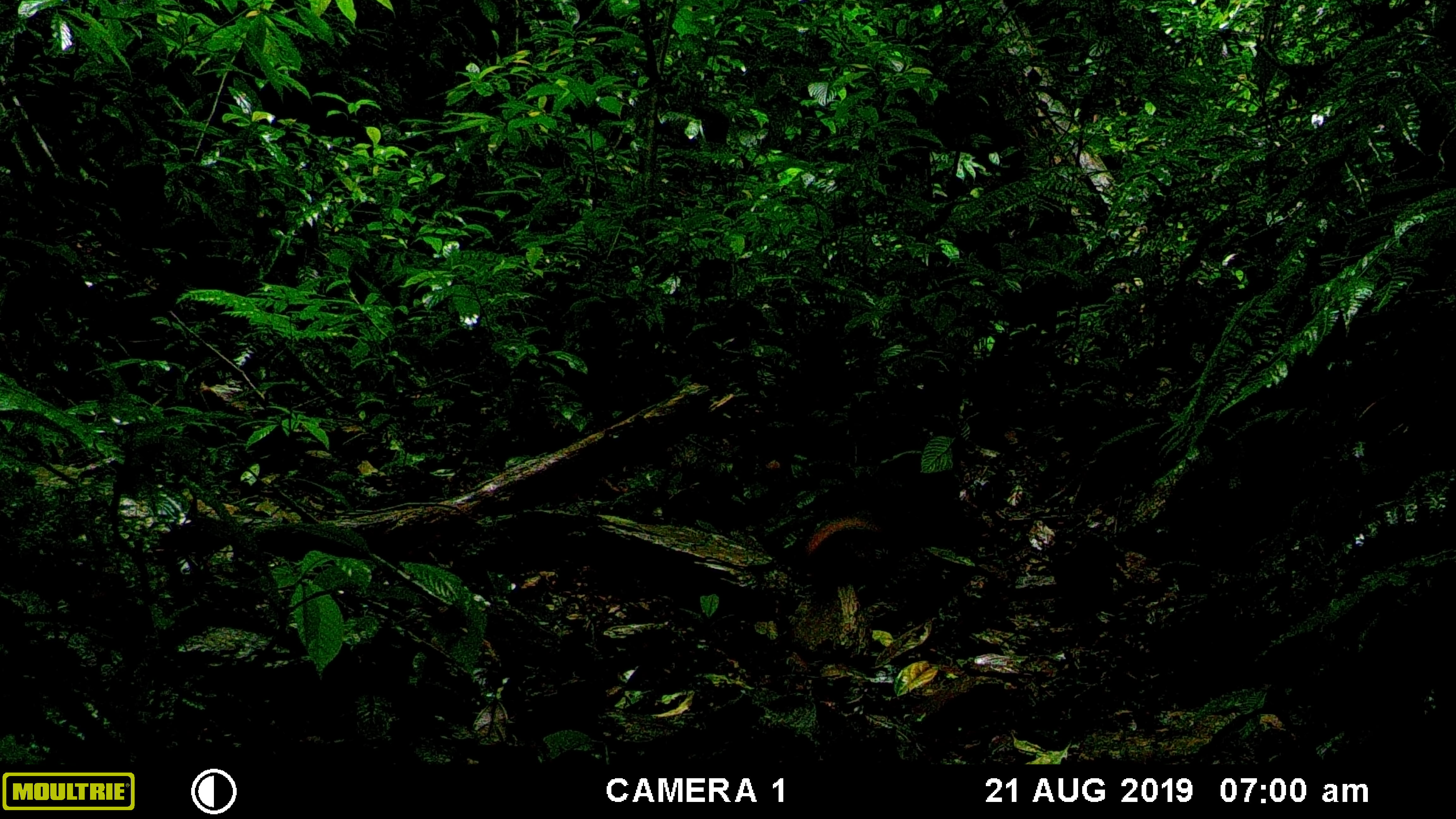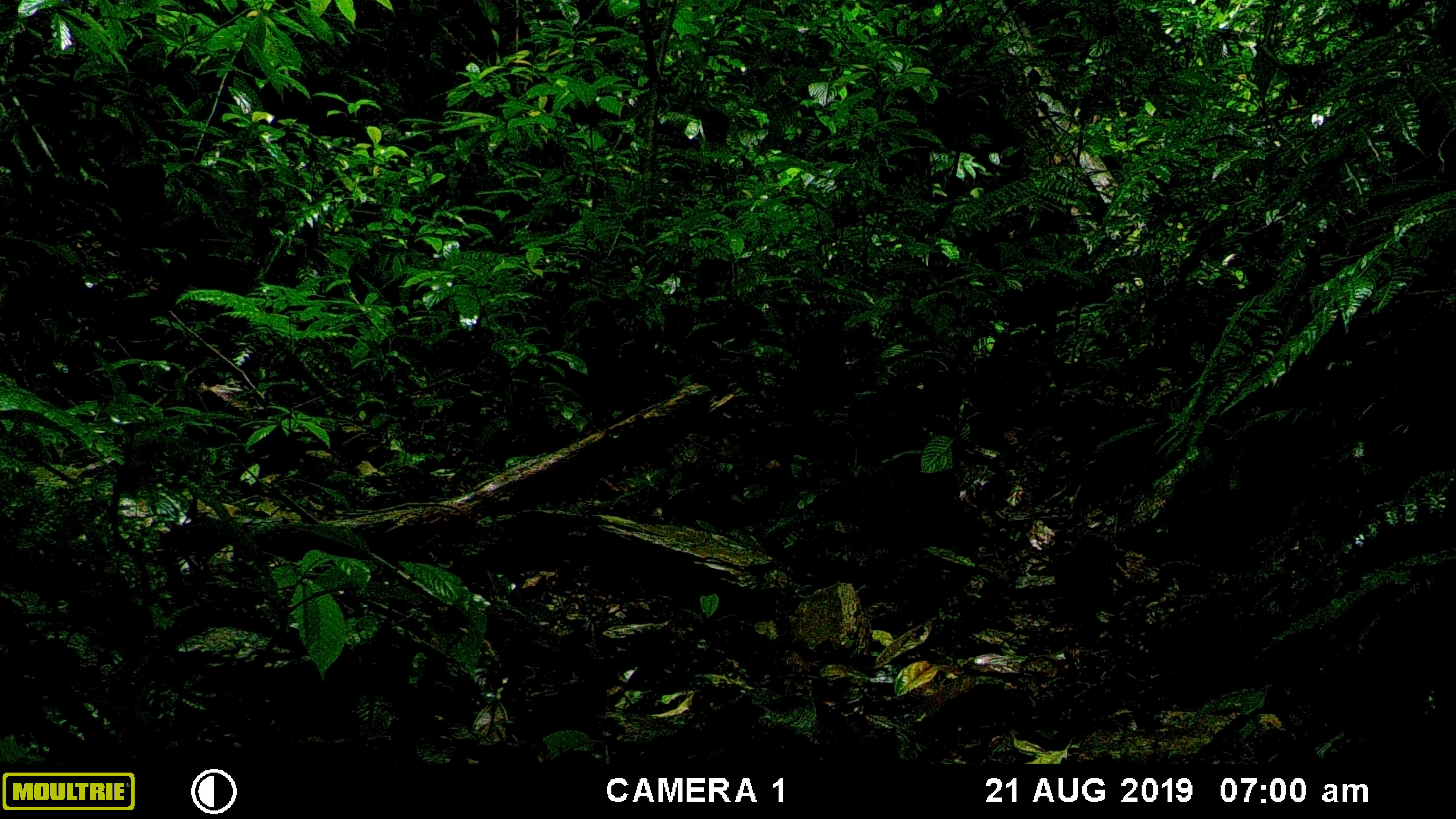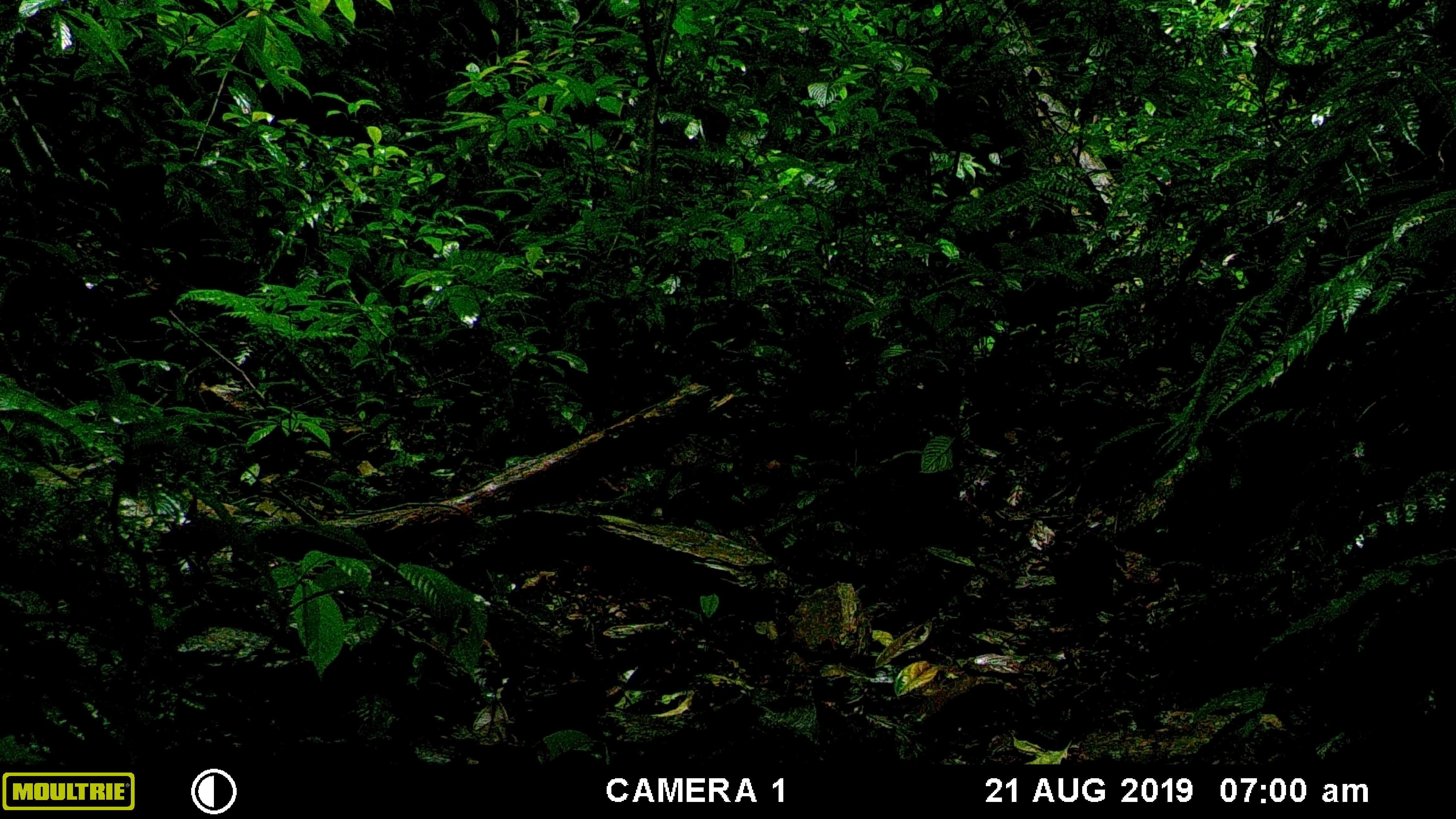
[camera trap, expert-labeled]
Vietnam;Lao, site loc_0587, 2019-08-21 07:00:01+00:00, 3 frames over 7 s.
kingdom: Animalia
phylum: Chordata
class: Mammalia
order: Rodentia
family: Sciuridae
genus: Dremomys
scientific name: Dremomys rufigenis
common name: red-cheeked squirrel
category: red cheeked squirrel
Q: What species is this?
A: Red cheeked squirrel (red-cheeked squirrel) (Dremomys rufigenis).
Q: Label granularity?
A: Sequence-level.